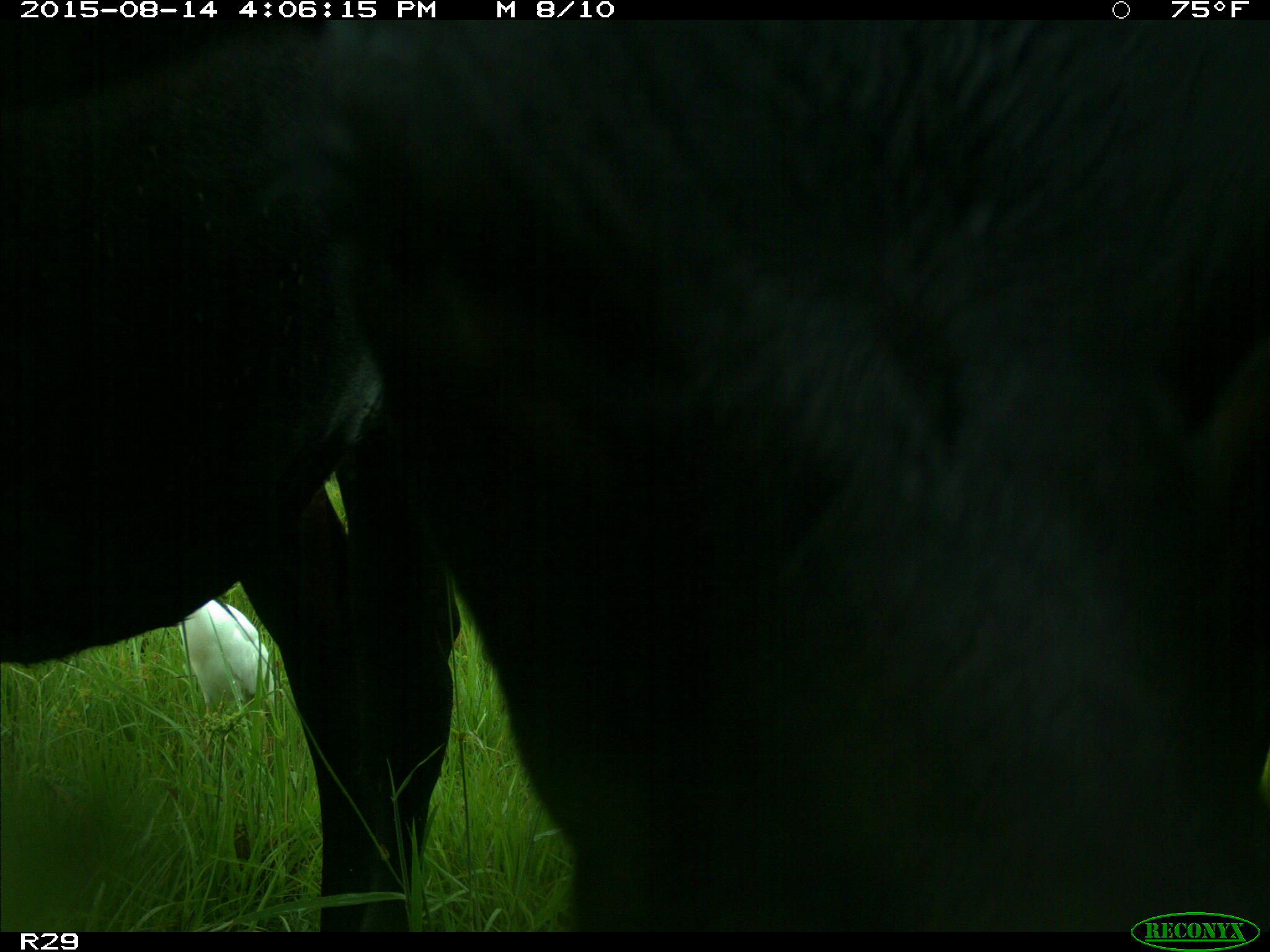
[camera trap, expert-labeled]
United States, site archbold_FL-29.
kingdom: Animalia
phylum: Chordata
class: Mammalia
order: Artiodactyla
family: Bovidae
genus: Bos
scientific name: Bos taurus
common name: domestic cow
Bos taurus (domestic cow).